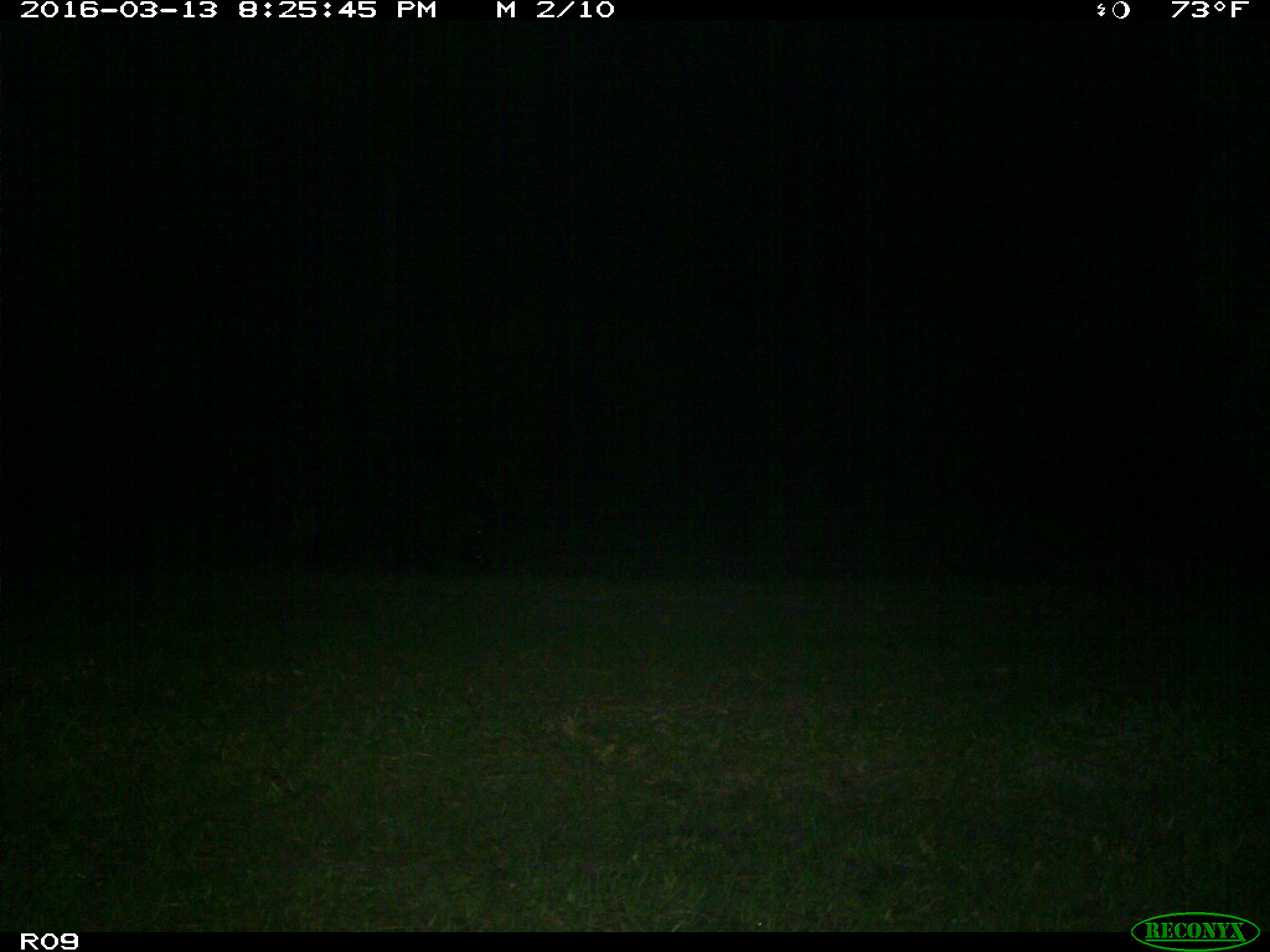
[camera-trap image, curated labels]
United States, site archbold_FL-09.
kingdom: Animalia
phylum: Chordata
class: Mammalia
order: Artiodactyla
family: Suidae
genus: Sus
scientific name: Sus scrofa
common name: wild boar